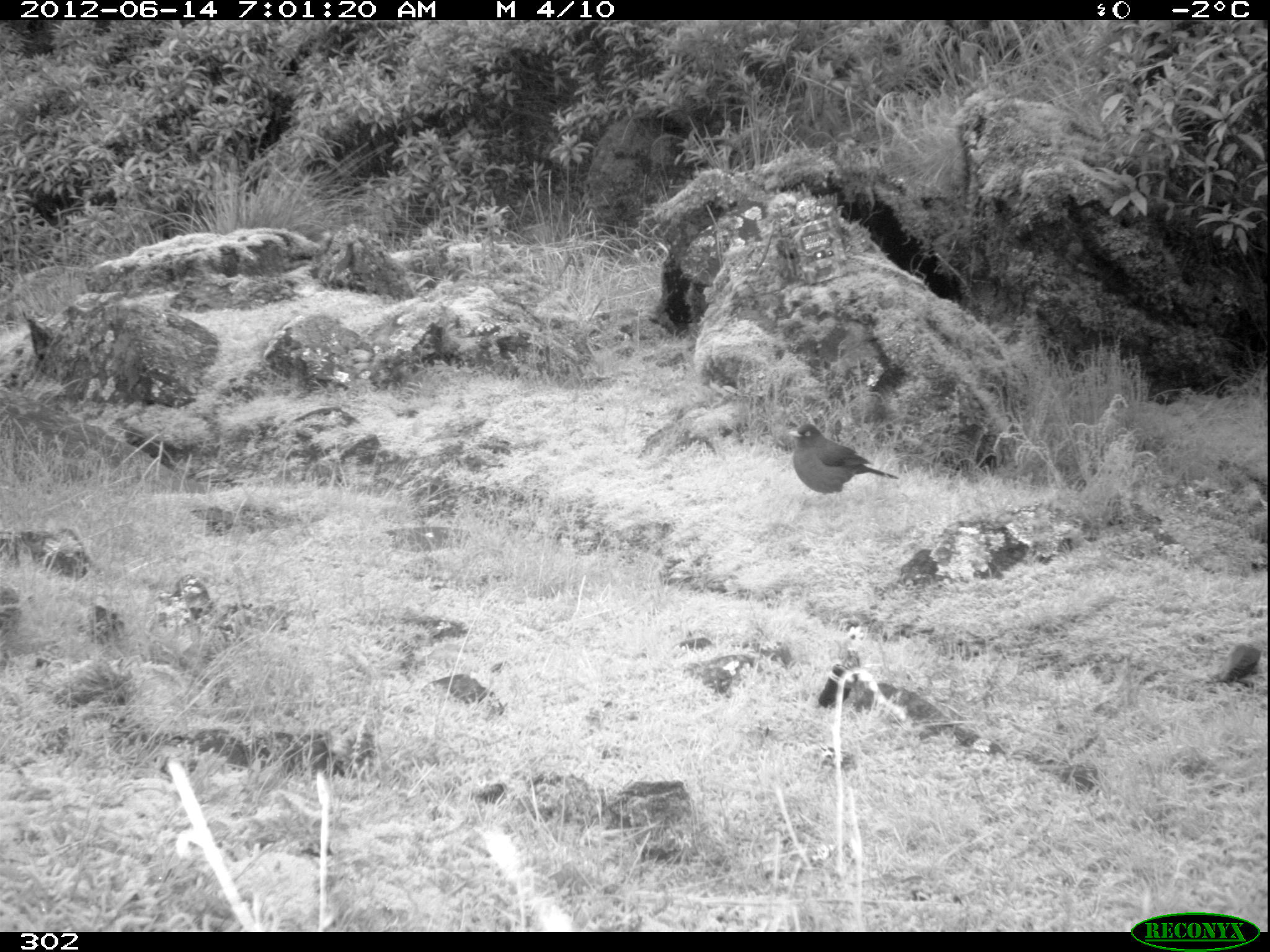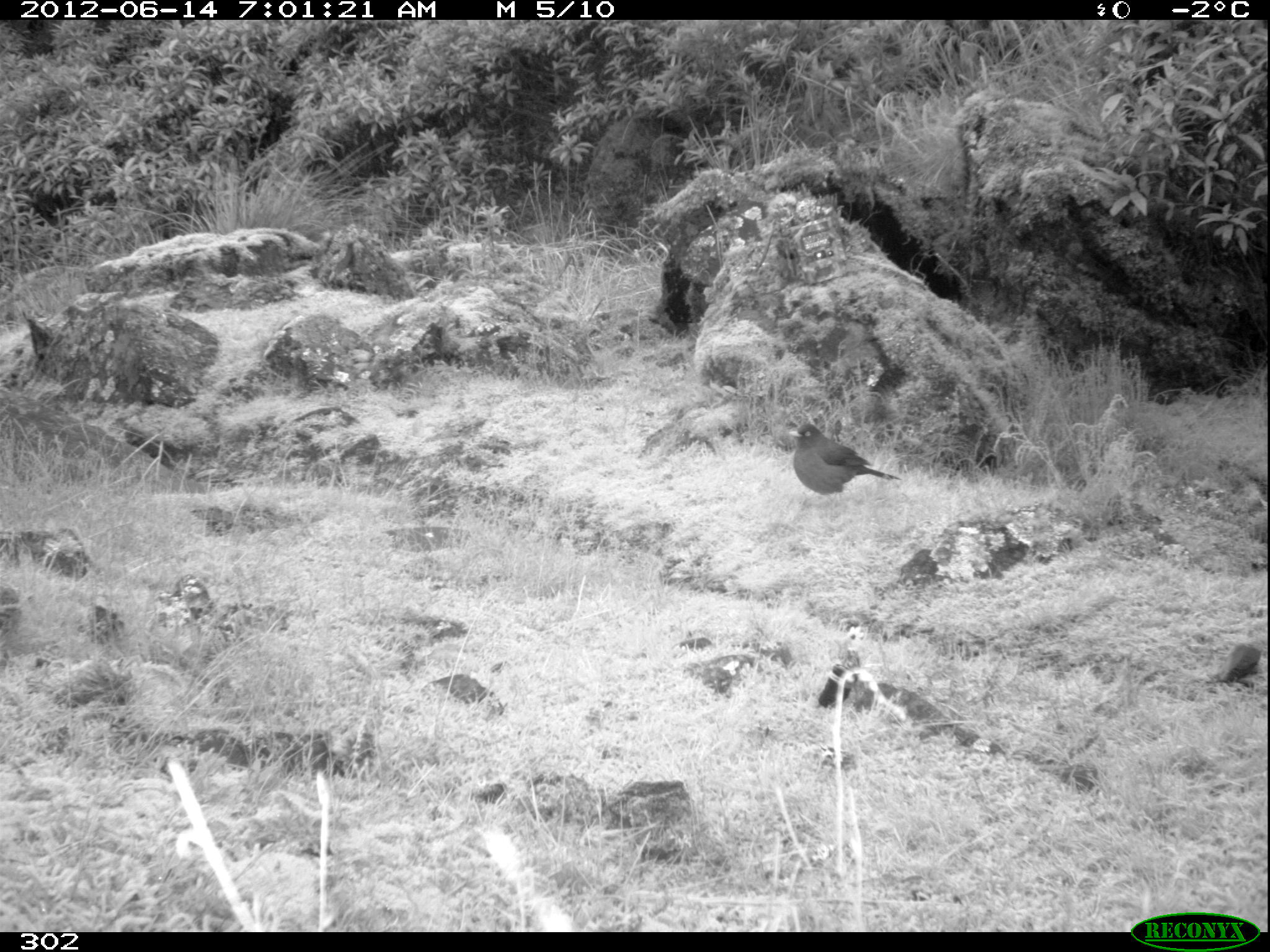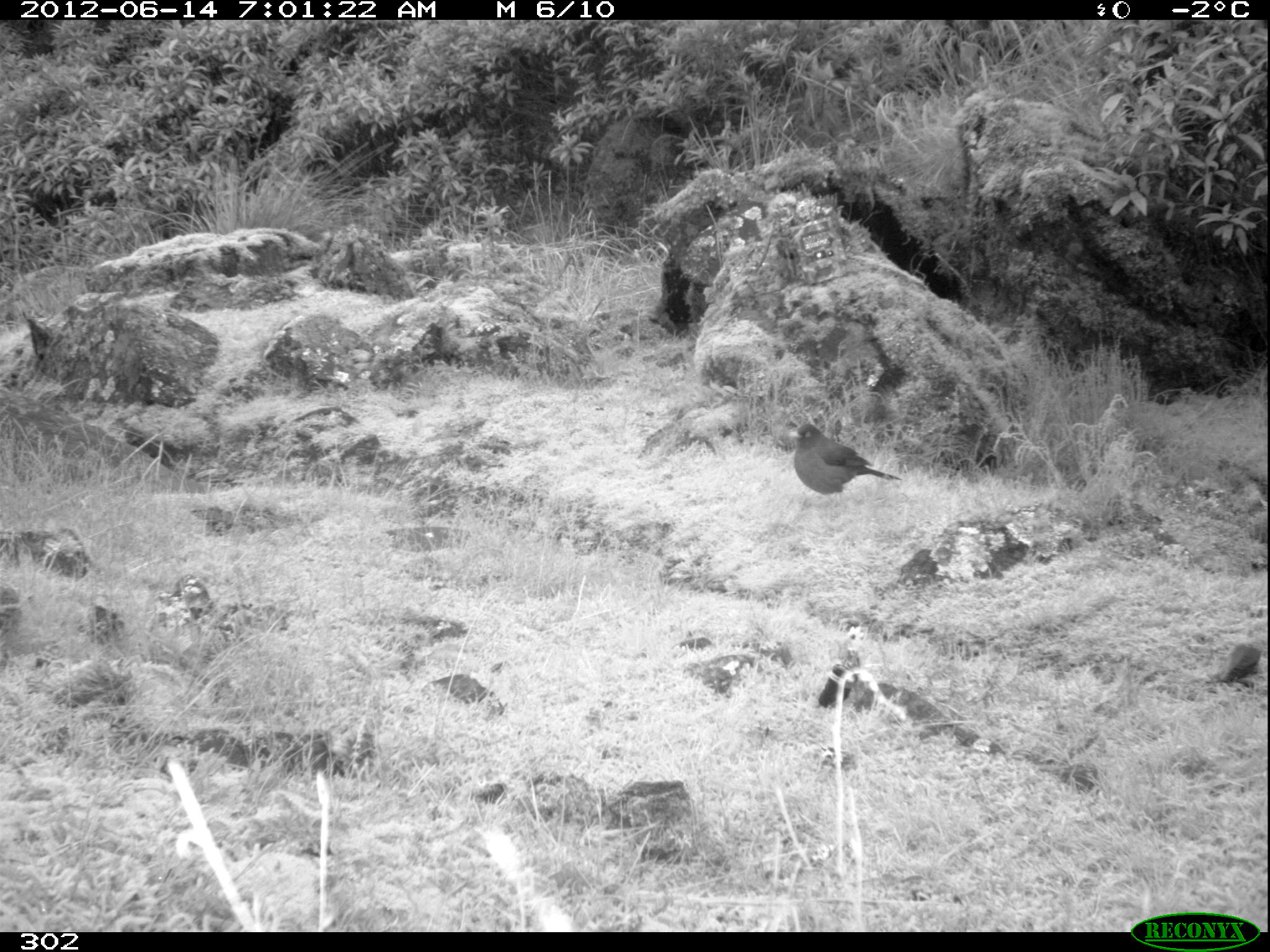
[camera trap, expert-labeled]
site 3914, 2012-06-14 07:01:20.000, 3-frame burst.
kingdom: Animalia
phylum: Chordata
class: Aves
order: Passeriformes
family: Turdidae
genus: Turdus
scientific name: Turdus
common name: true thrushes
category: turdus sp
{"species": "turdus sp (true thrushes) (Turdus)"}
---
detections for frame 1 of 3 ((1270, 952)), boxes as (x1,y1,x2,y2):
turdus sp: (789,423,899,507)